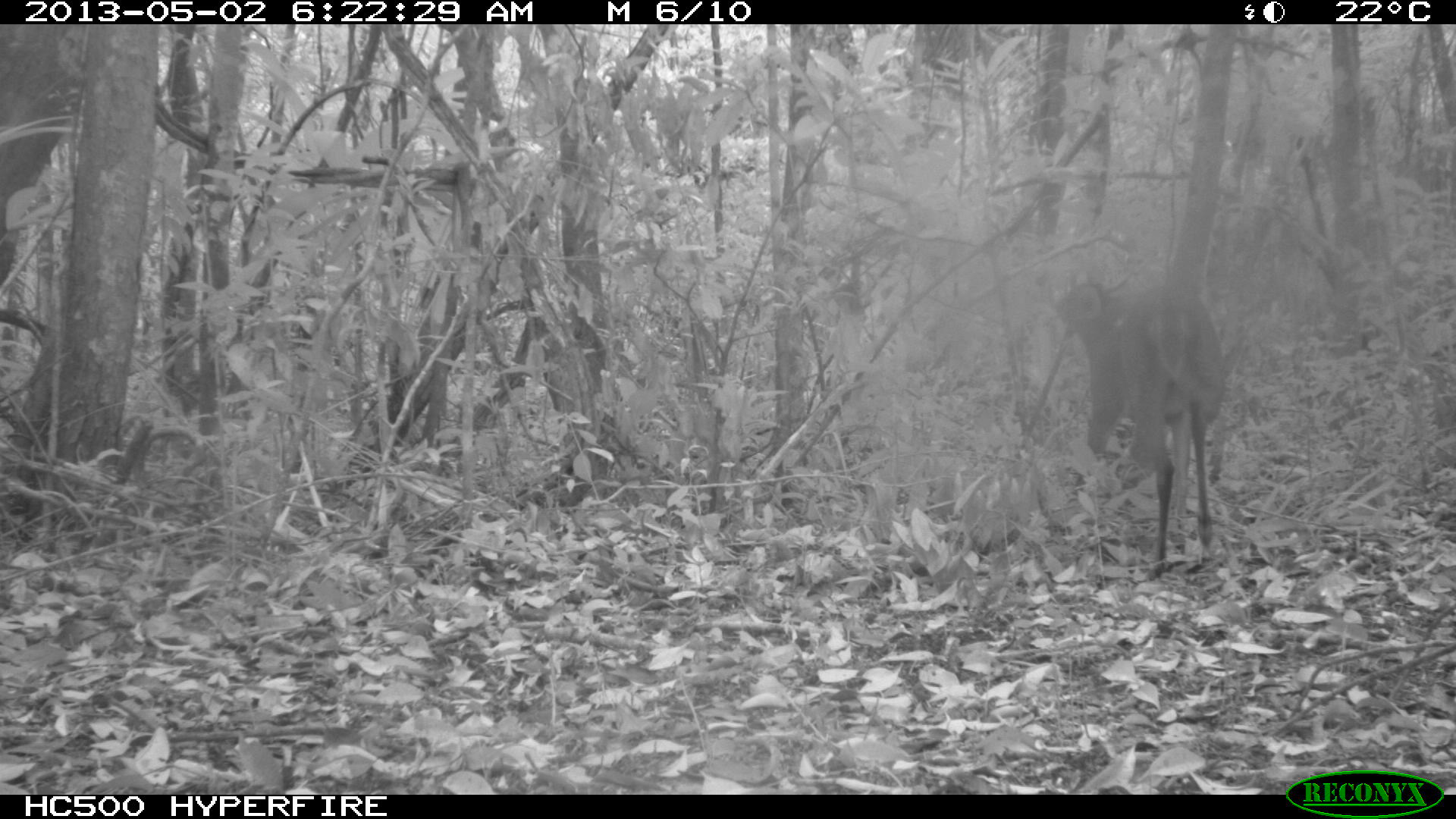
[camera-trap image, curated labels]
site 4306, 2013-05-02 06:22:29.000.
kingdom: Animalia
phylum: Chordata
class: Mammalia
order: Artiodactyla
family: Cervidae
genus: Mazama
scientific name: Mazama temama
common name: central american red brocket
Mazama temama (central american red brocket), count 1, sex male.